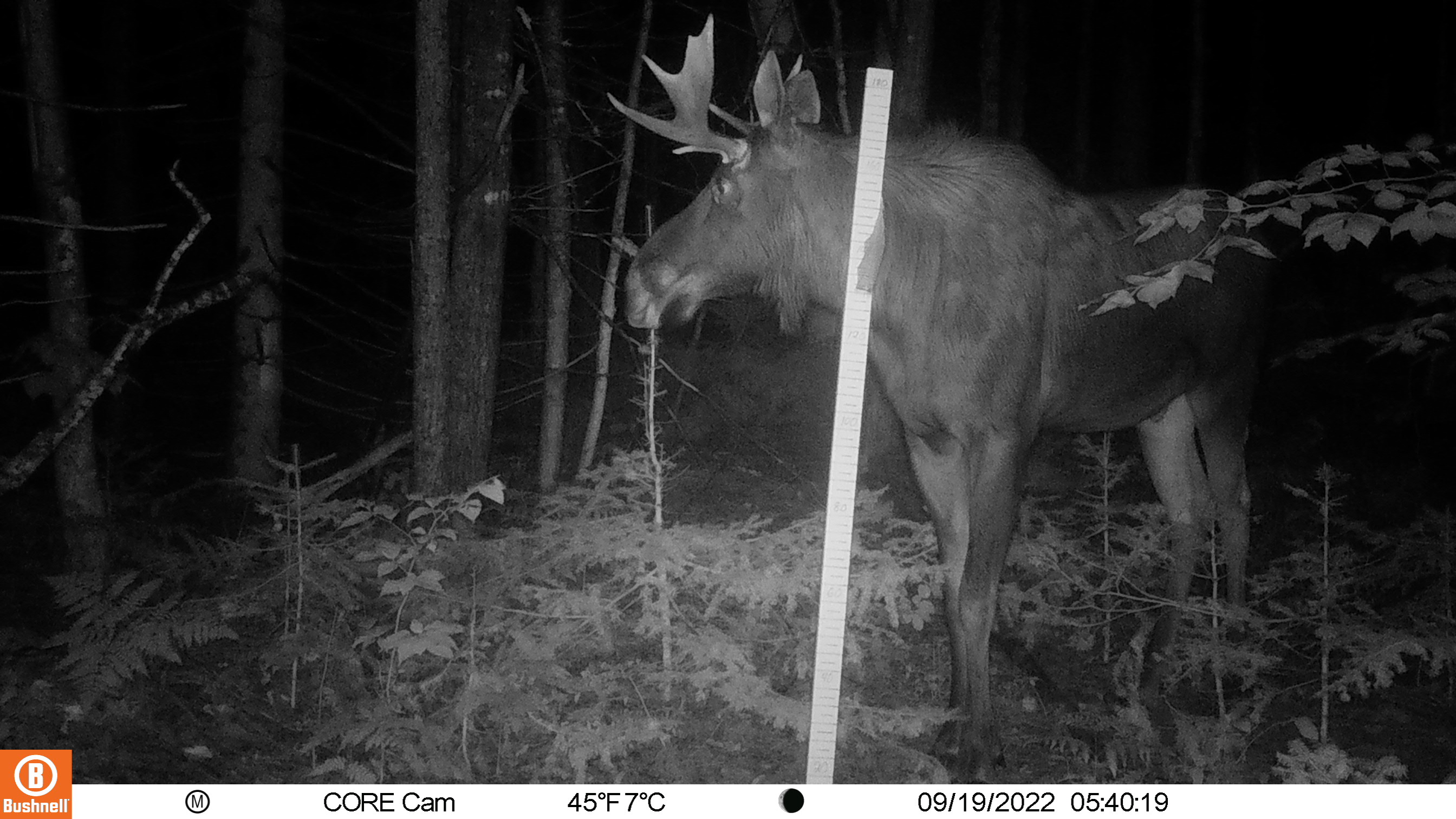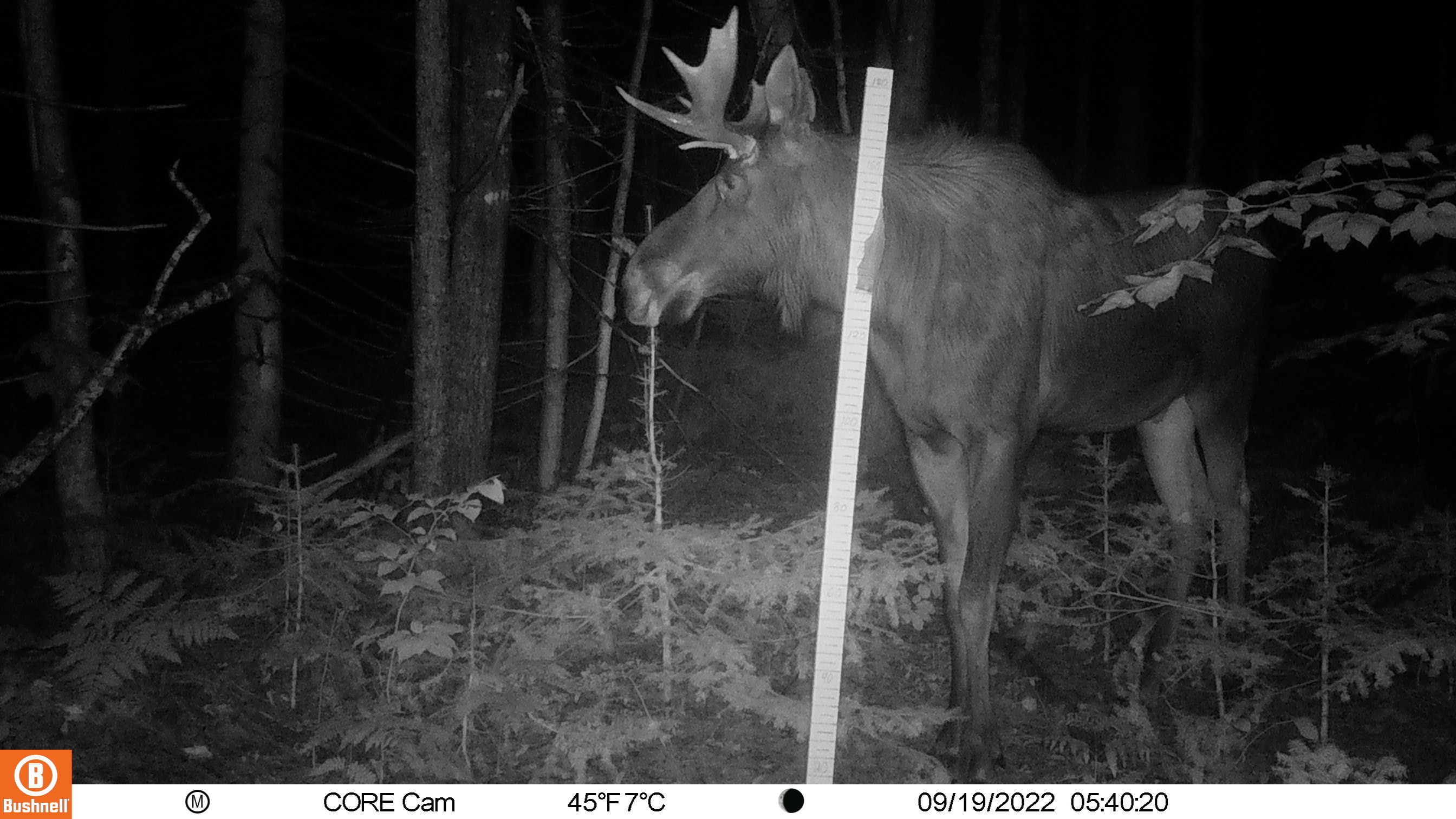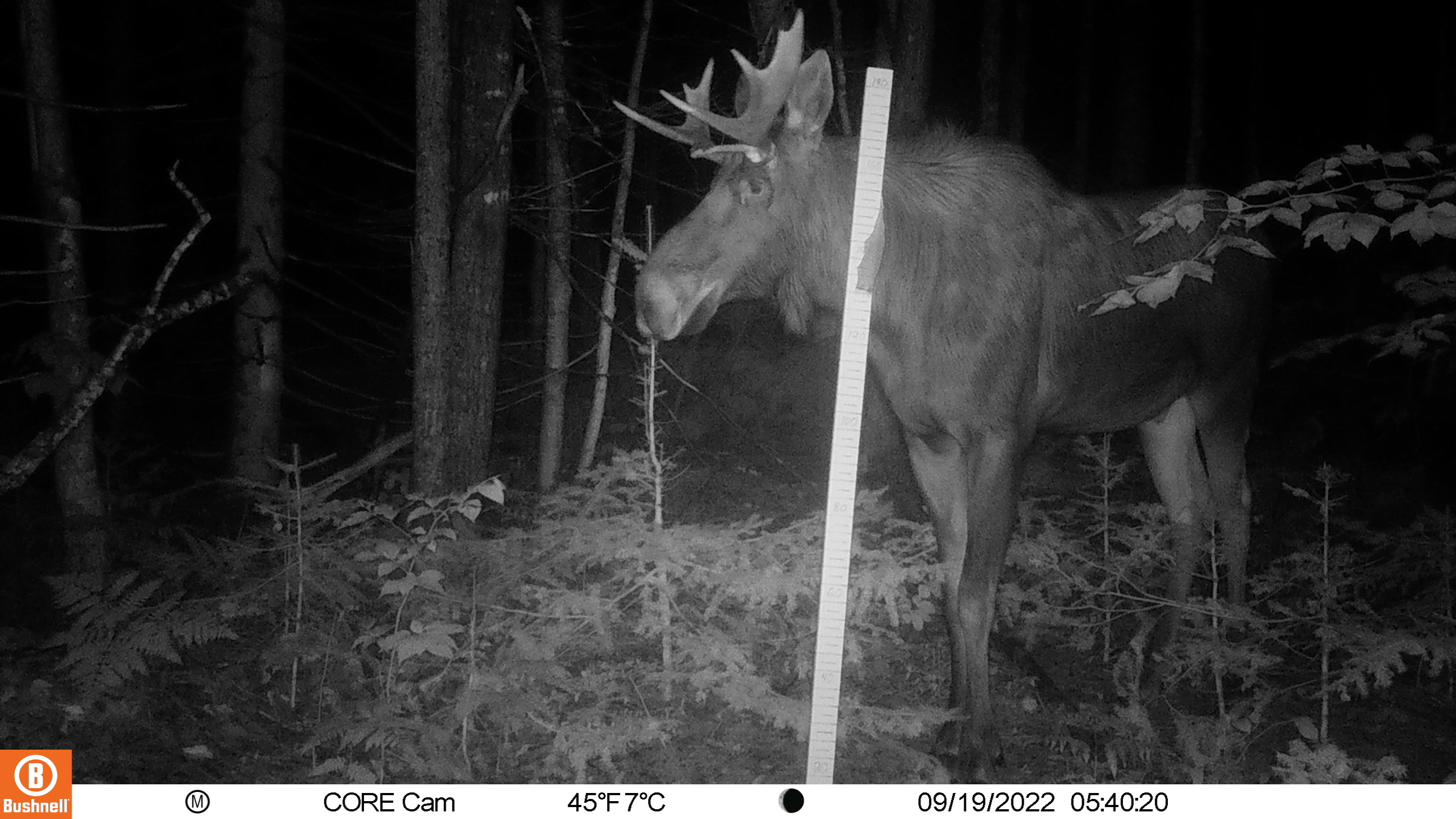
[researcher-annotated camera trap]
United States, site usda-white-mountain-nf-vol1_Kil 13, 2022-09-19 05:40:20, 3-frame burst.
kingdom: Animalia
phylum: Chordata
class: Mammalia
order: Artiodactyla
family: Cervidae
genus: Alces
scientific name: Alces alces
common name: moose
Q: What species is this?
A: Moose (Alces alces).